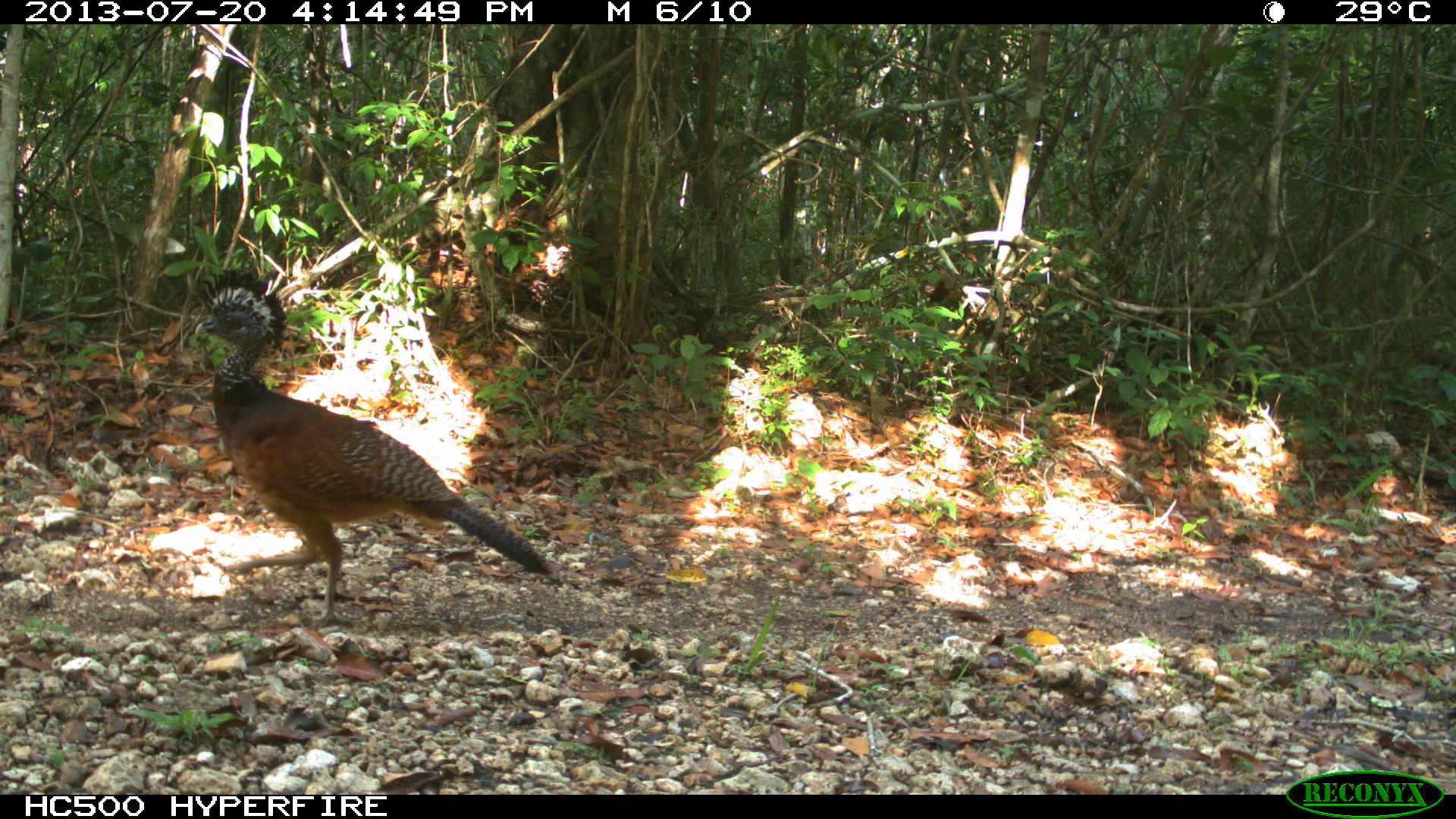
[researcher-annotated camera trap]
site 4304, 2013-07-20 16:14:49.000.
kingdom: Animalia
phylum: Chordata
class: Aves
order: Galliformes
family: Cracidae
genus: Crax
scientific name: Crax rubra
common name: great curassow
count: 1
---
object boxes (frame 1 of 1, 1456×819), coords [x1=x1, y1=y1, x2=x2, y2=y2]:
crax rubra: [x1=194, y1=267, x2=552, y2=630]